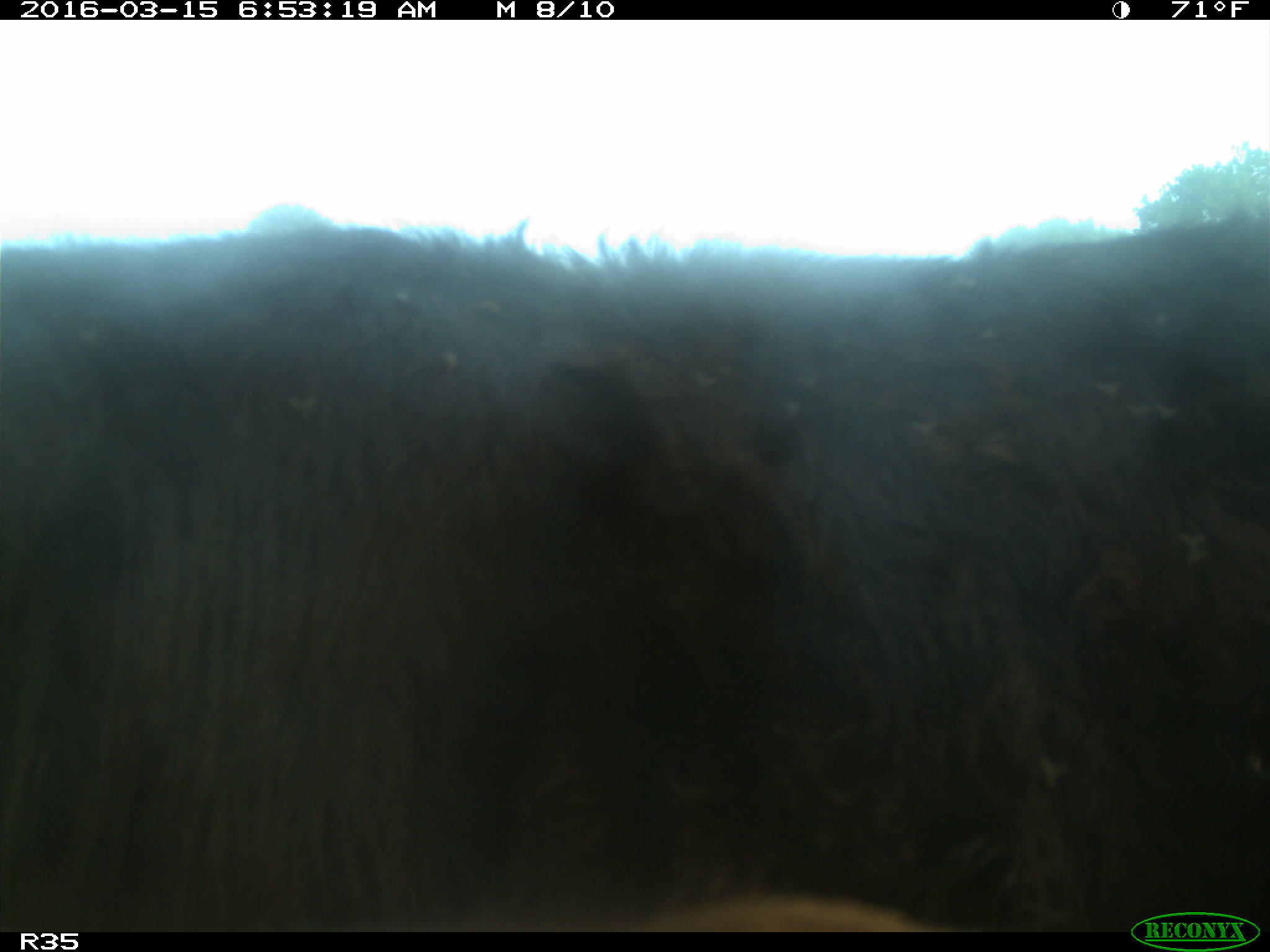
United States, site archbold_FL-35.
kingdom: Animalia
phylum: Chordata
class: Mammalia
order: Artiodactyla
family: Bovidae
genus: Bos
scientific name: Bos taurus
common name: domestic cow